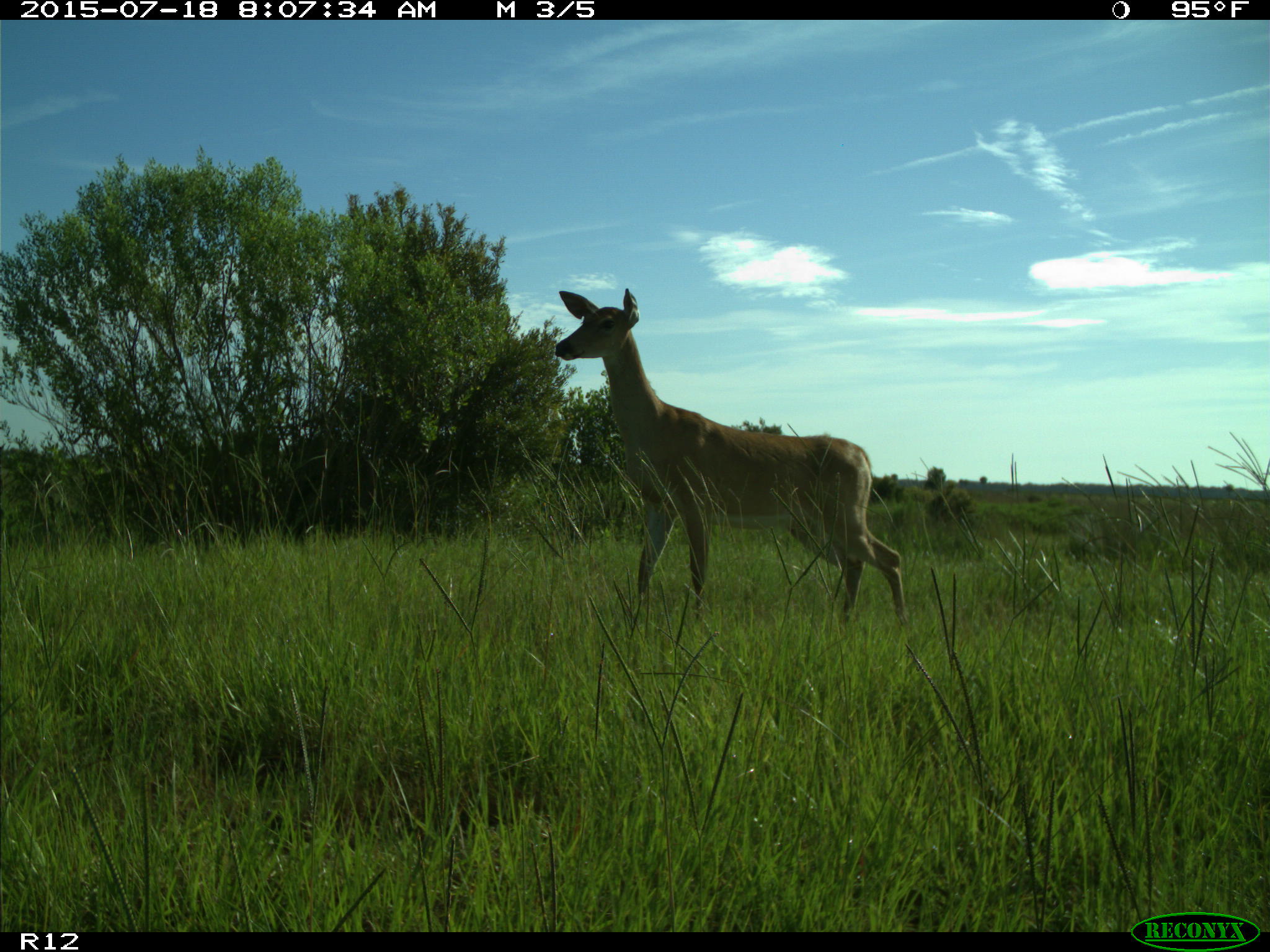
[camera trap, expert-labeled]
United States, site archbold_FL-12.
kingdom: Animalia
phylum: Chordata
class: Mammalia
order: Artiodactyla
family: Cervidae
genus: Odocoileus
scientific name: Odocoileus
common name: deer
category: unidentified deer